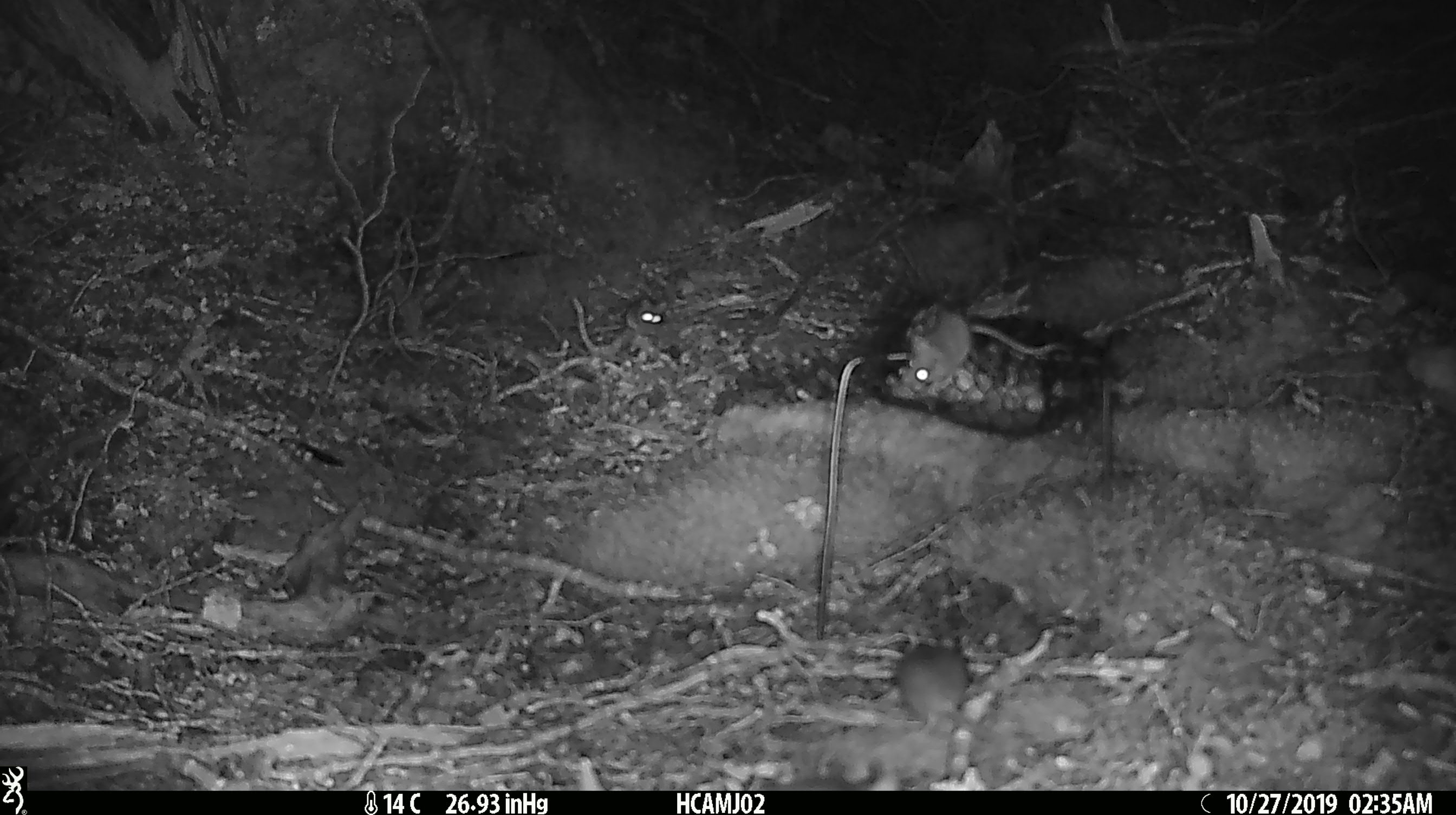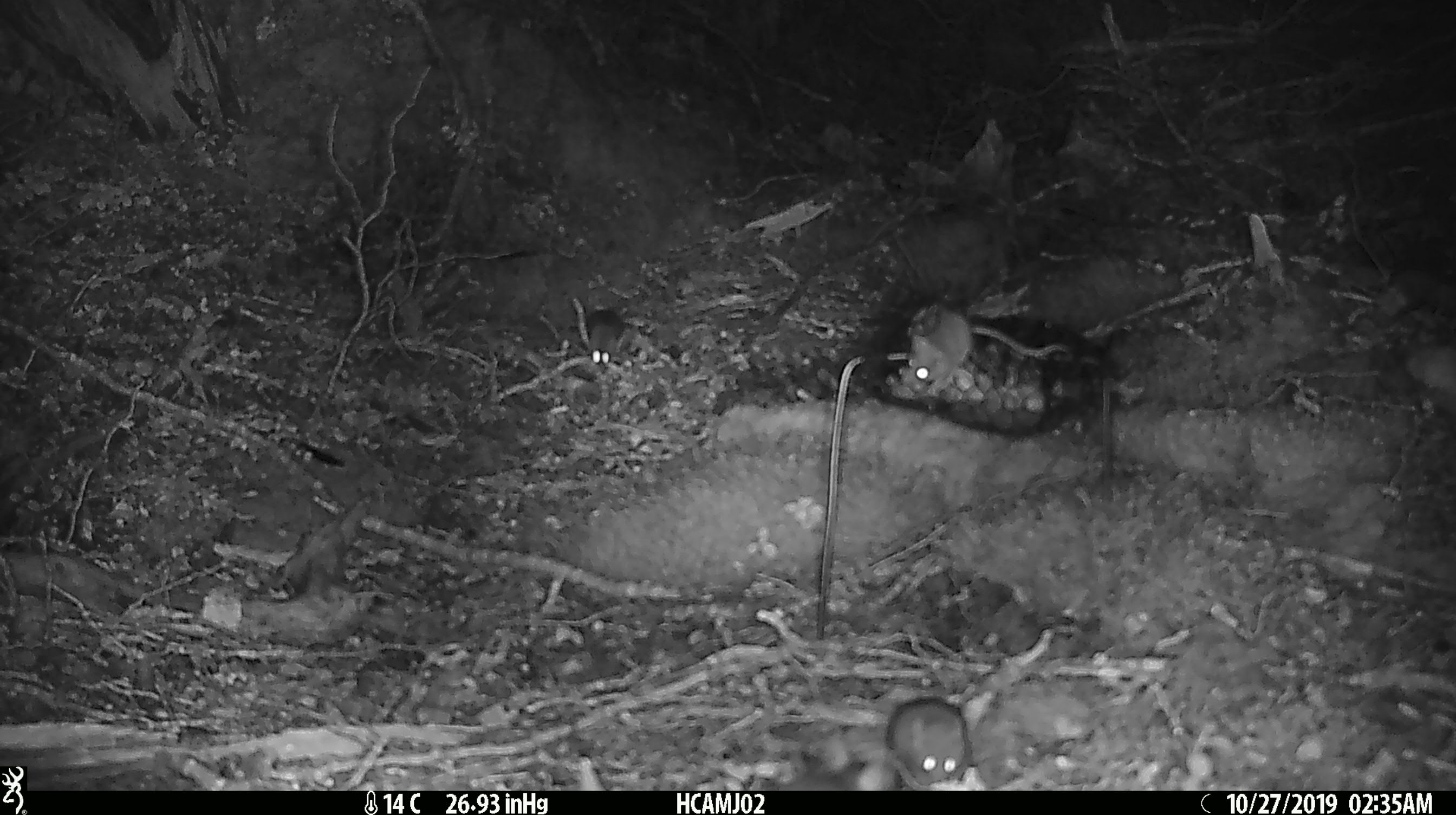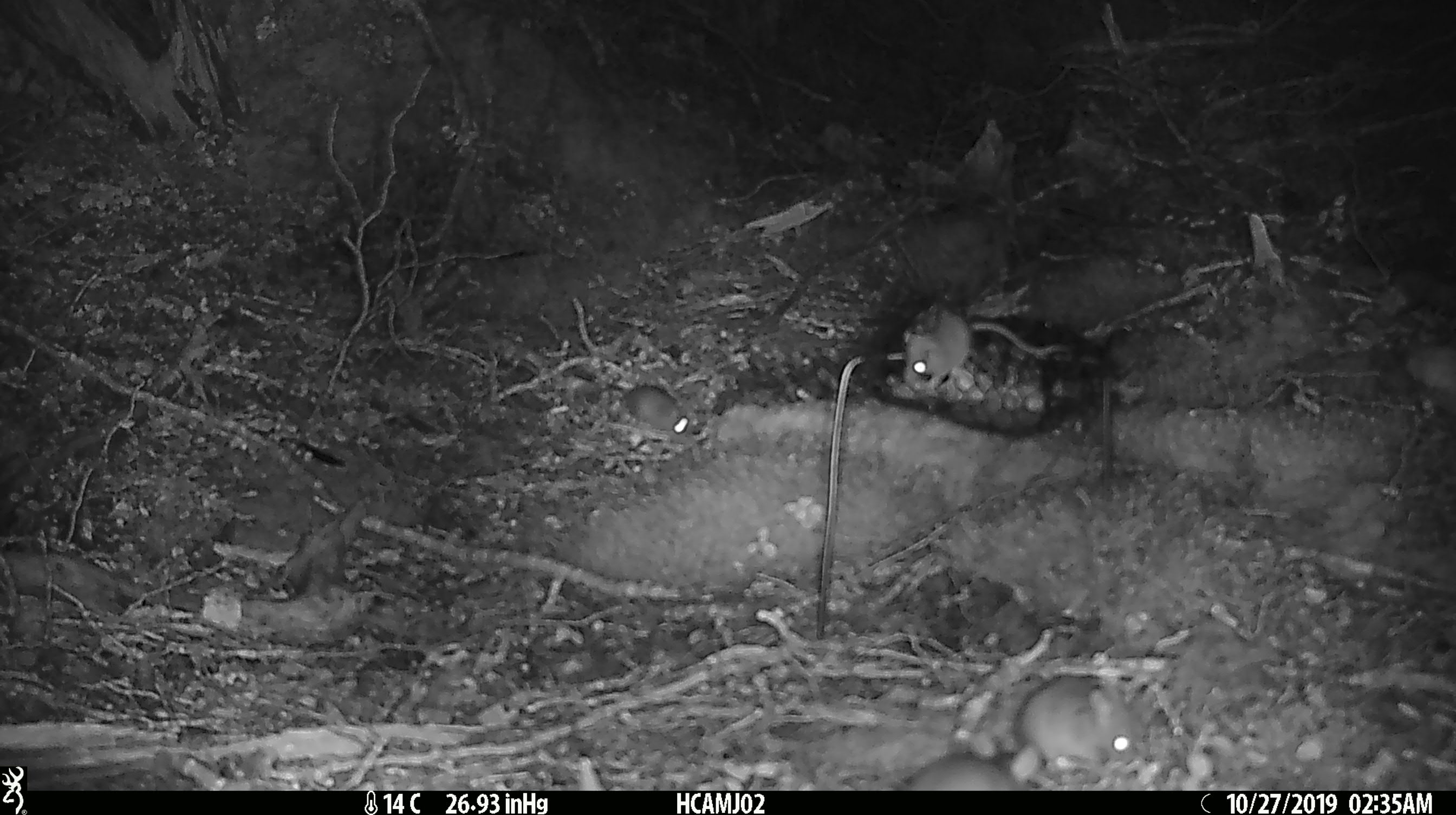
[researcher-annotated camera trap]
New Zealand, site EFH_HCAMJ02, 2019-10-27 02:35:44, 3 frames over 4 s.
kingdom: Animalia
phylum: Chordata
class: Mammalia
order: Rodentia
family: Muridae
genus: Mus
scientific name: Mus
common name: mouse